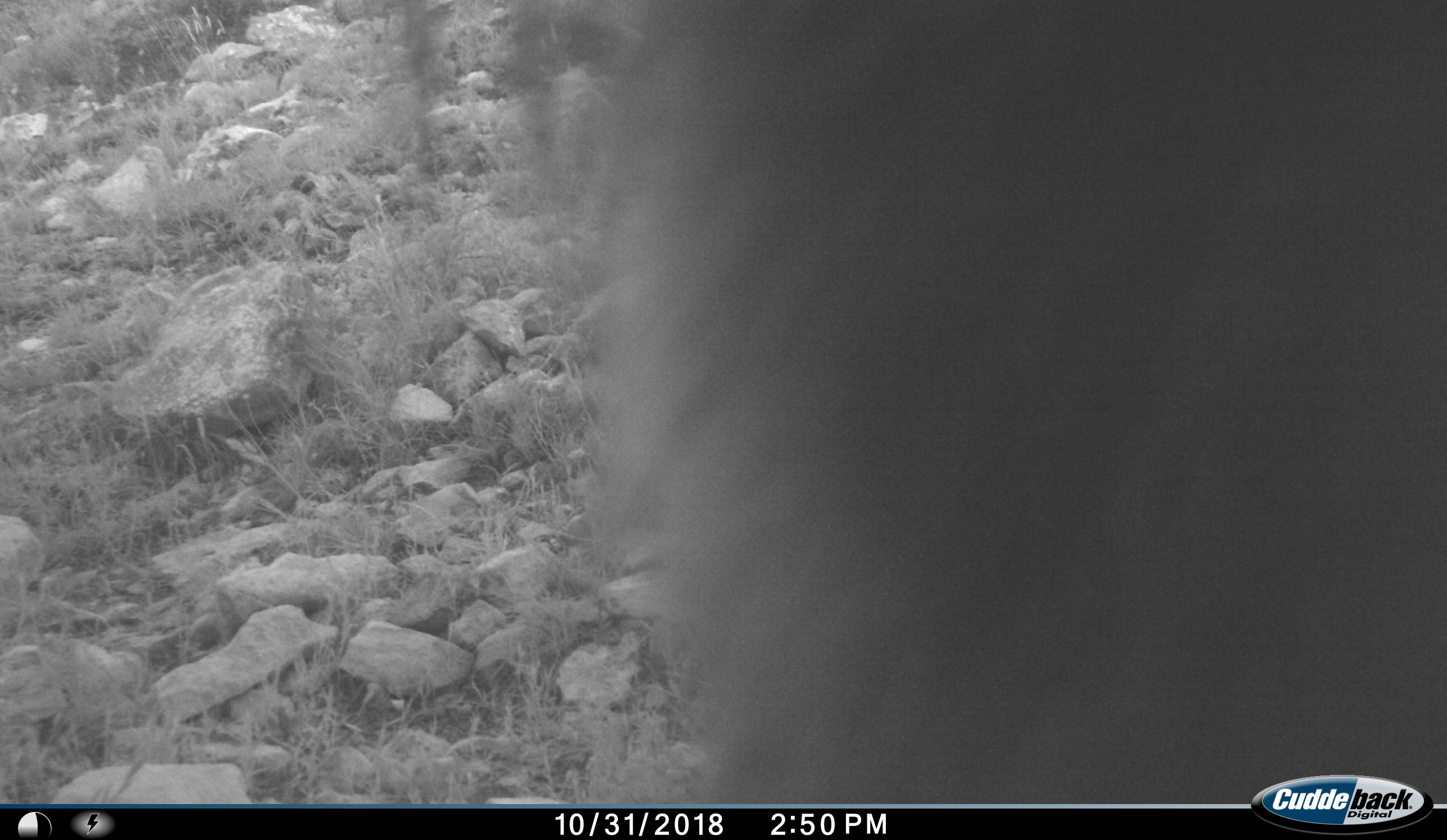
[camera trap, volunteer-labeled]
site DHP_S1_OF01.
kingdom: Animalia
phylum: Chordata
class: Mammalia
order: Primates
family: Cercopithecidae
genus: Papio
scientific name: Papio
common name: baboon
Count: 1.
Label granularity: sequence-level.